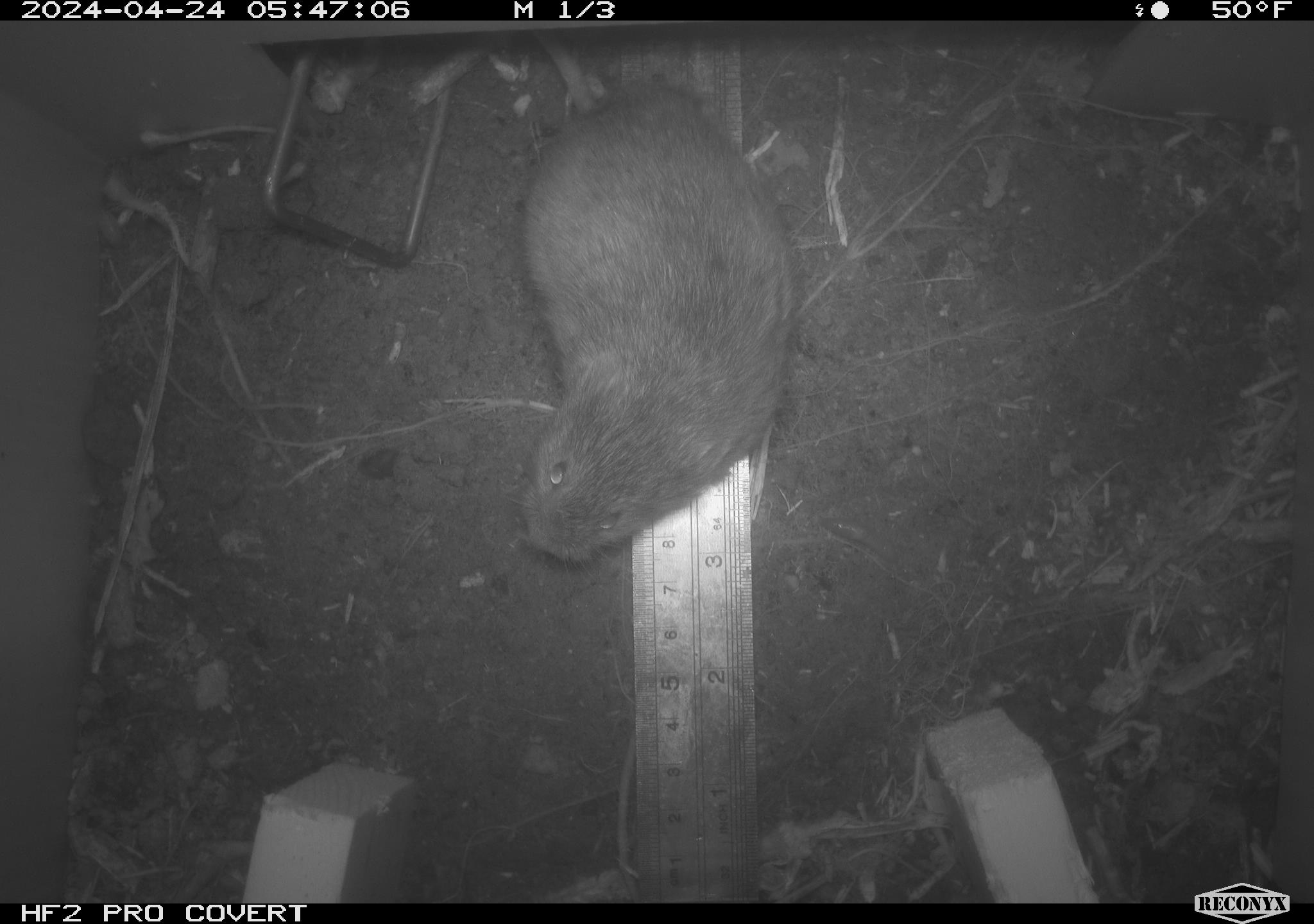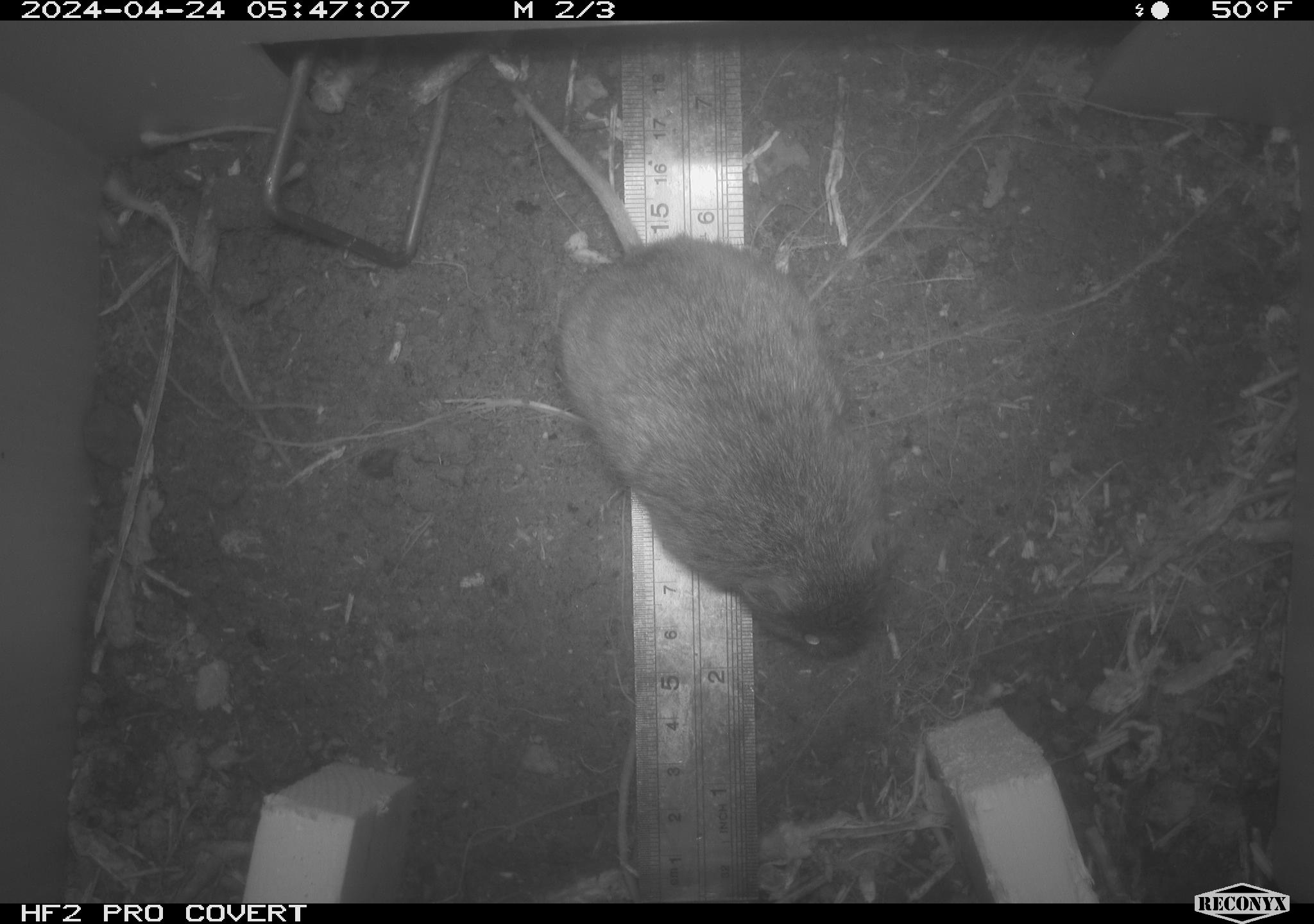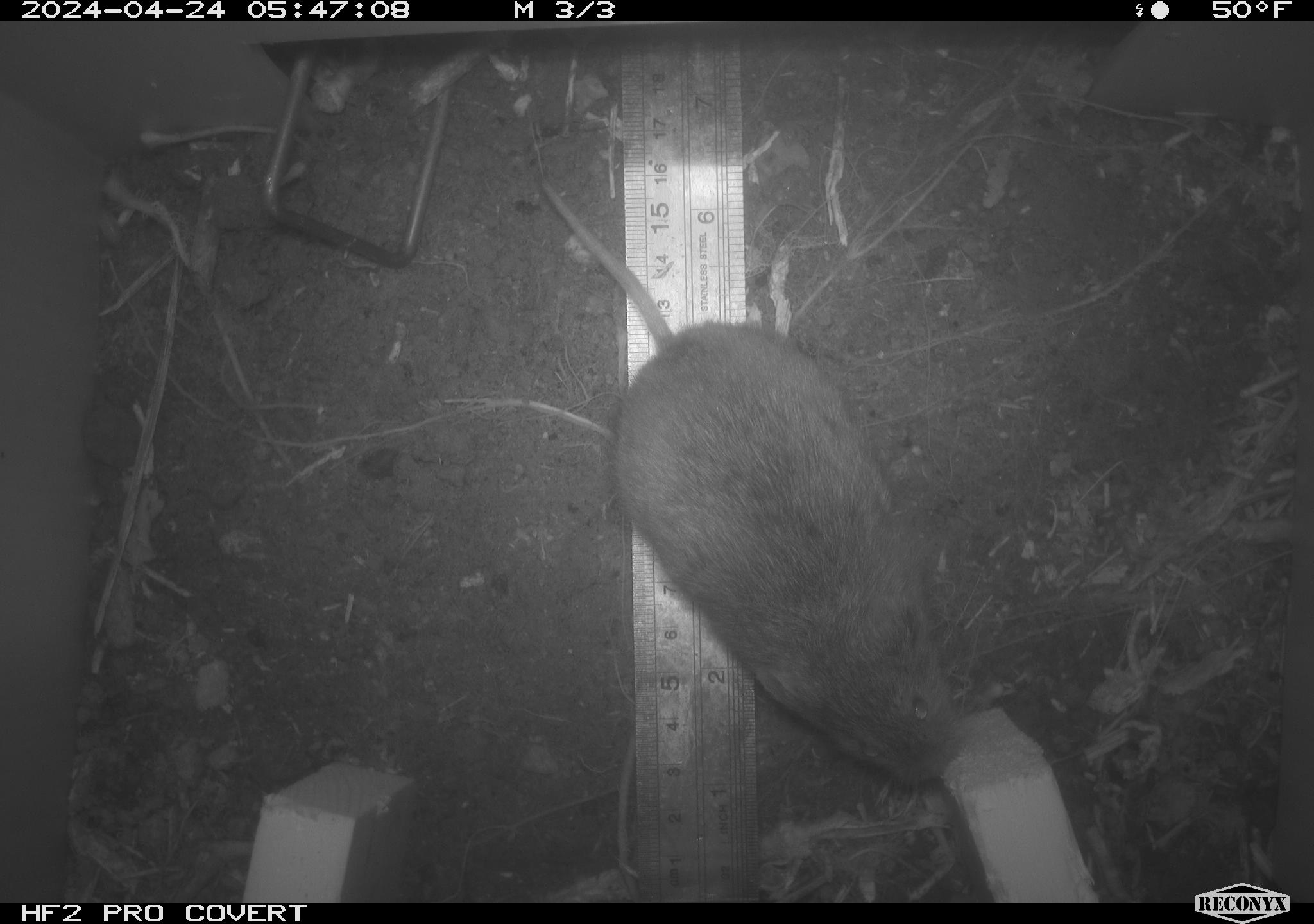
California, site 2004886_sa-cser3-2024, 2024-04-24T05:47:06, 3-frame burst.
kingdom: Animalia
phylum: Chordata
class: Mammalia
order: Rodentia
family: Cricetidae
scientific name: Cricetidae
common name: hamsters, voles, lemmings, and allies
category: cricetidae family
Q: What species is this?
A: Cricetidae family (hamsters, voles, lemmings, and allies) (Cricetidae).